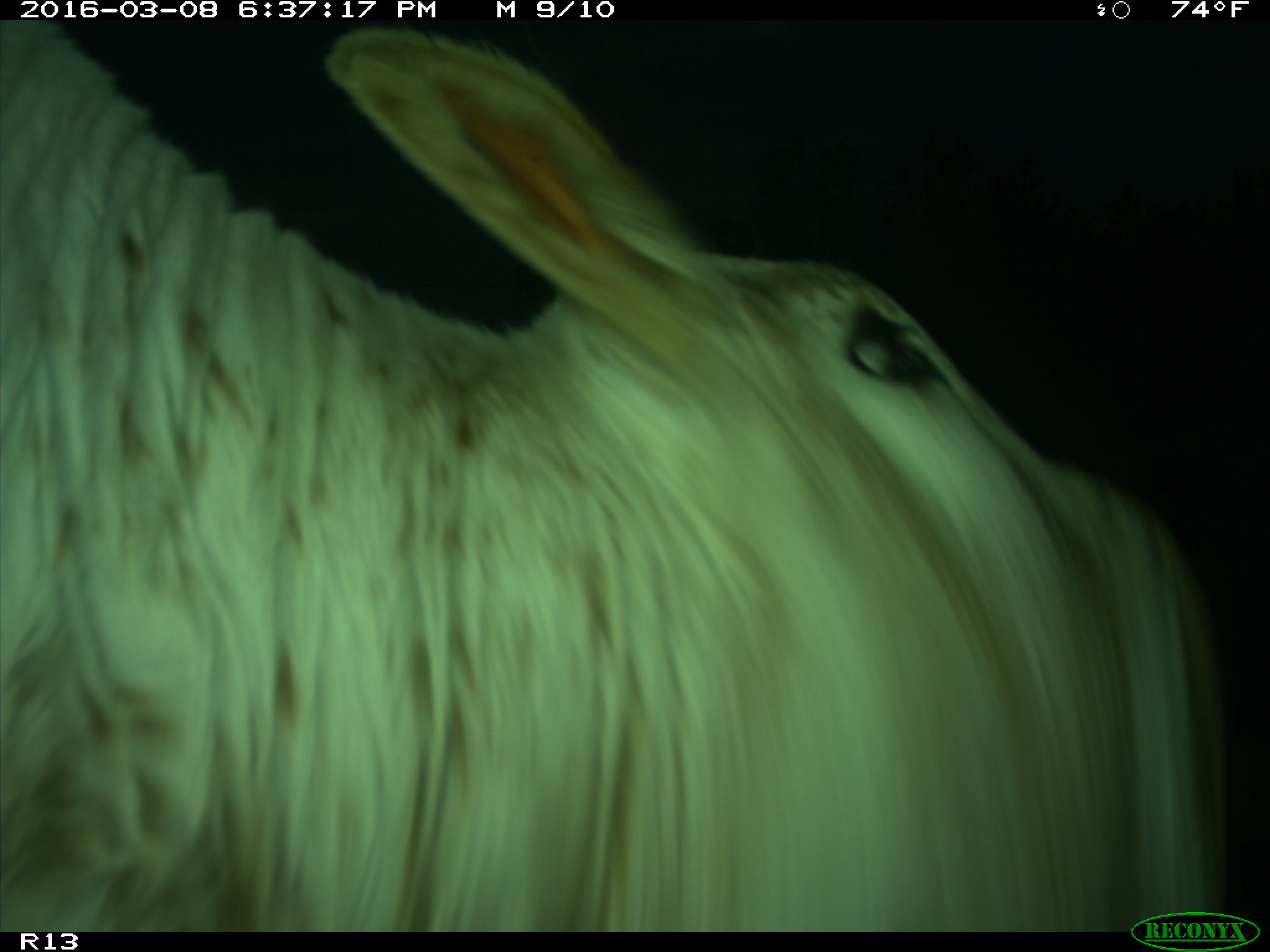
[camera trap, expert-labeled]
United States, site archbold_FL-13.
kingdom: Animalia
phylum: Chordata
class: Mammalia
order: Artiodactyla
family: Bovidae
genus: Bos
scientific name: Bos taurus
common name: domestic cow